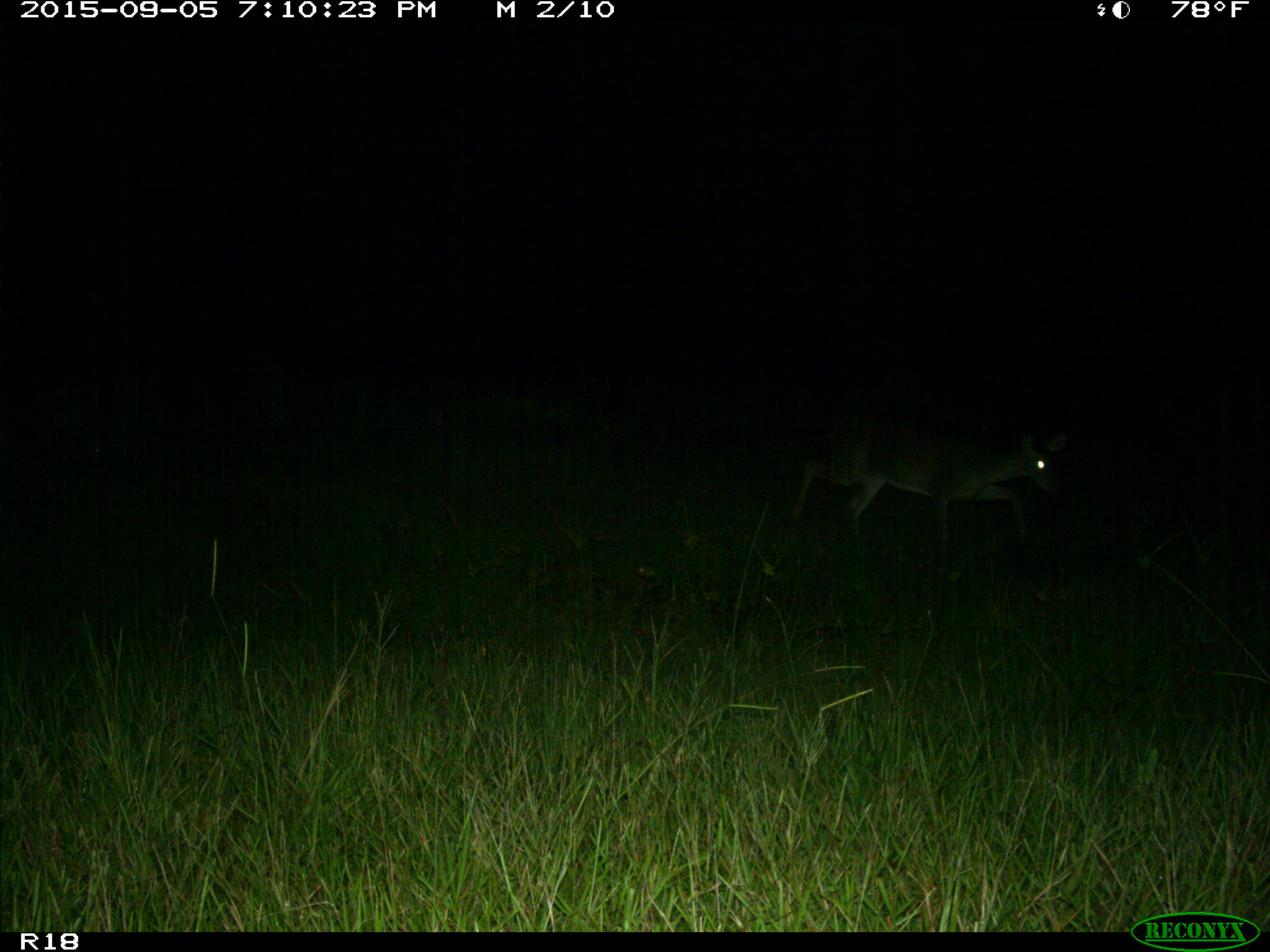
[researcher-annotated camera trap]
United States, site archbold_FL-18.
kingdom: Animalia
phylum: Chordata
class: Mammalia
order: Artiodactyla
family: Cervidae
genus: Odocoileus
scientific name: Odocoileus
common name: deer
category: unidentified deer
Unidentified deer (deer) (Odocoileus).